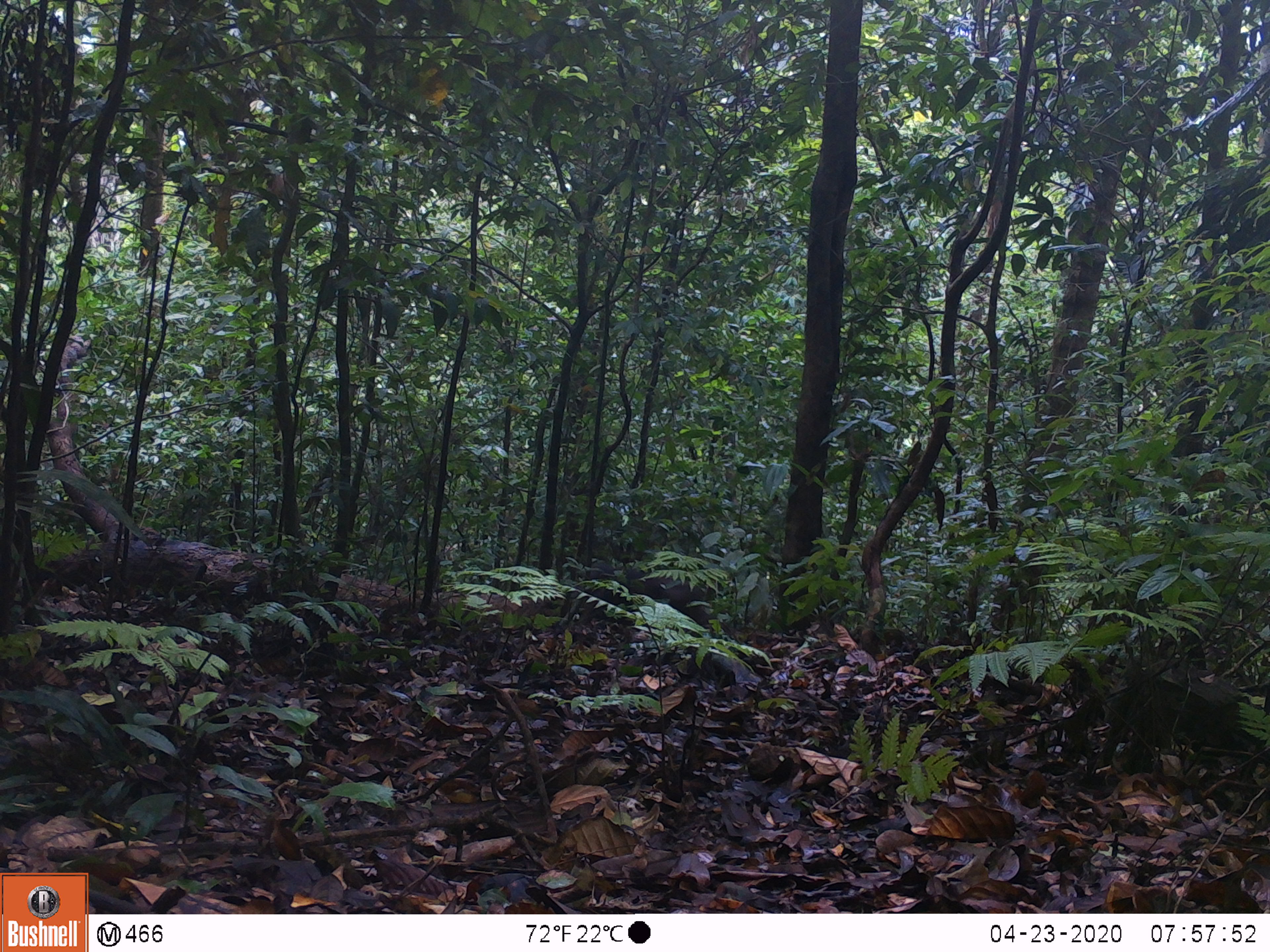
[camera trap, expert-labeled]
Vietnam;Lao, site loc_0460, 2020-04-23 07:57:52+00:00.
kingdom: Animalia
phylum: Chordata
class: Mammalia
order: Primates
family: Cercopithecidae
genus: Macaca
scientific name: Macaca arctoides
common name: stump-tailed macaque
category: stump tailed macaque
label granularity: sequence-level